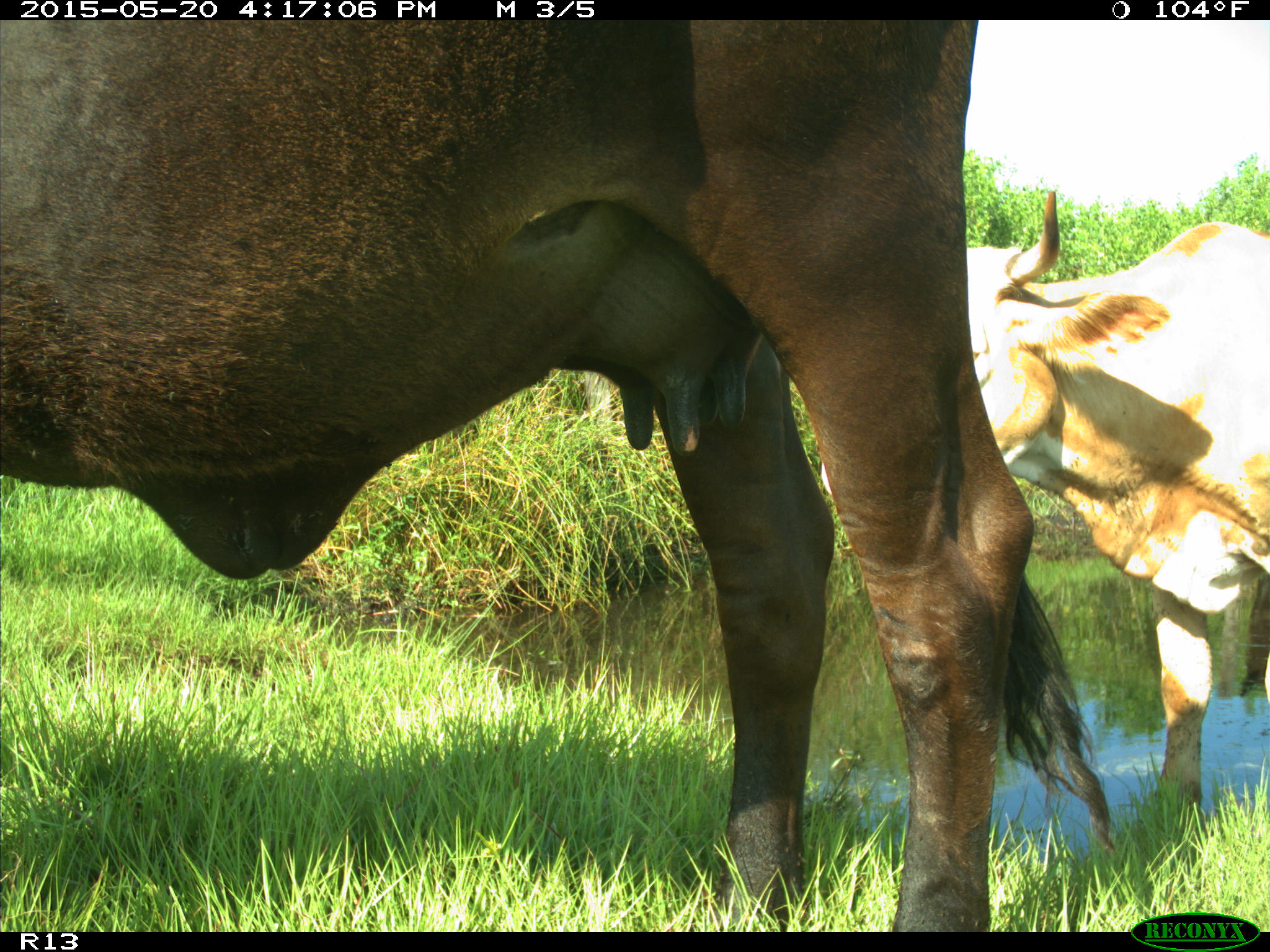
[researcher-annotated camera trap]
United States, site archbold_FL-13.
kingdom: Animalia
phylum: Chordata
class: Mammalia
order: Artiodactyla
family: Bovidae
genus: Bos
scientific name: Bos taurus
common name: domestic cow